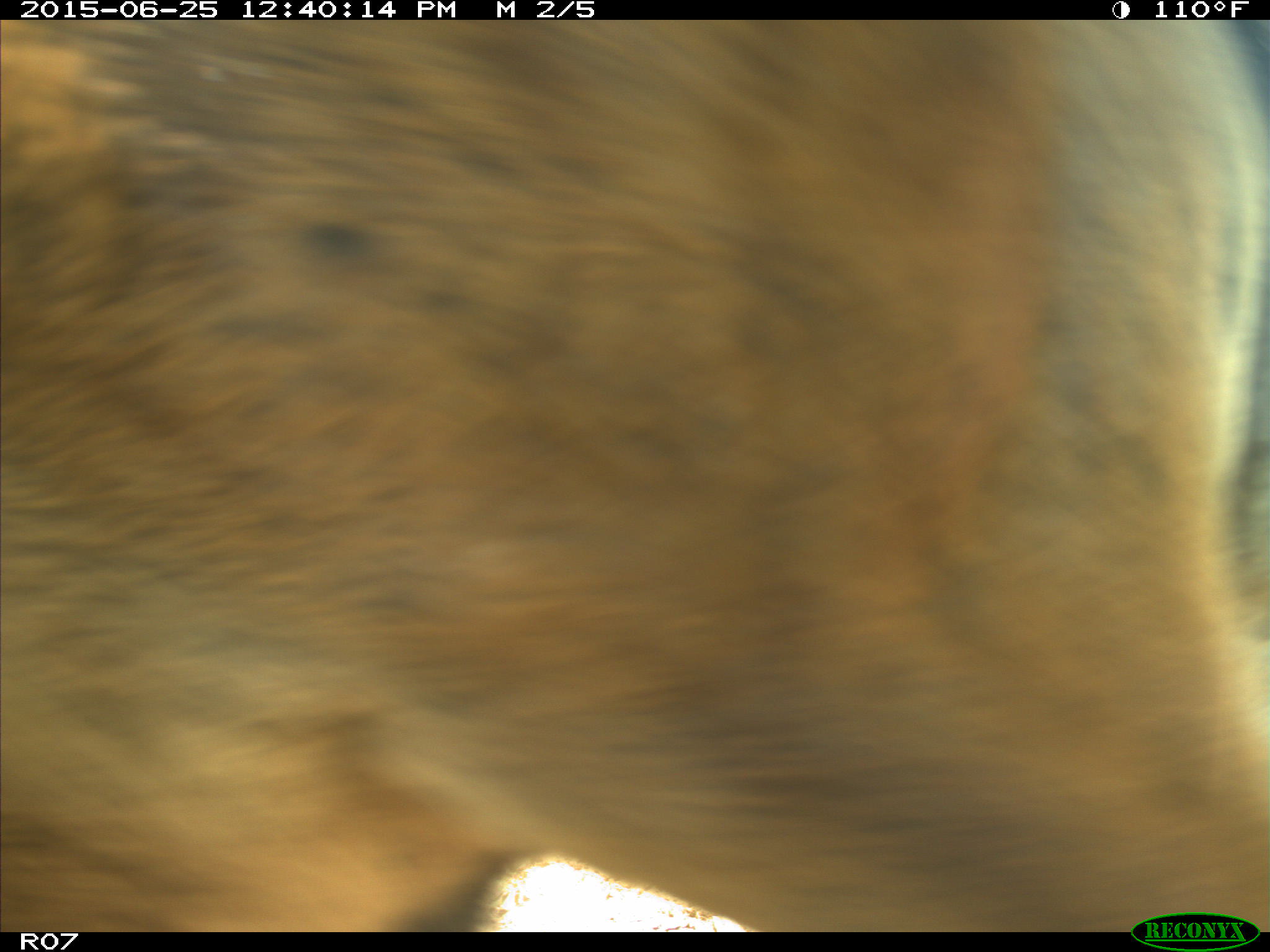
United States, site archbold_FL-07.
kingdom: Animalia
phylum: Chordata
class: Mammalia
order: Artiodactyla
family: Bovidae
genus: Bos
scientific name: Bos taurus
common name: domestic cow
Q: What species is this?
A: Bos taurus (domestic cow).